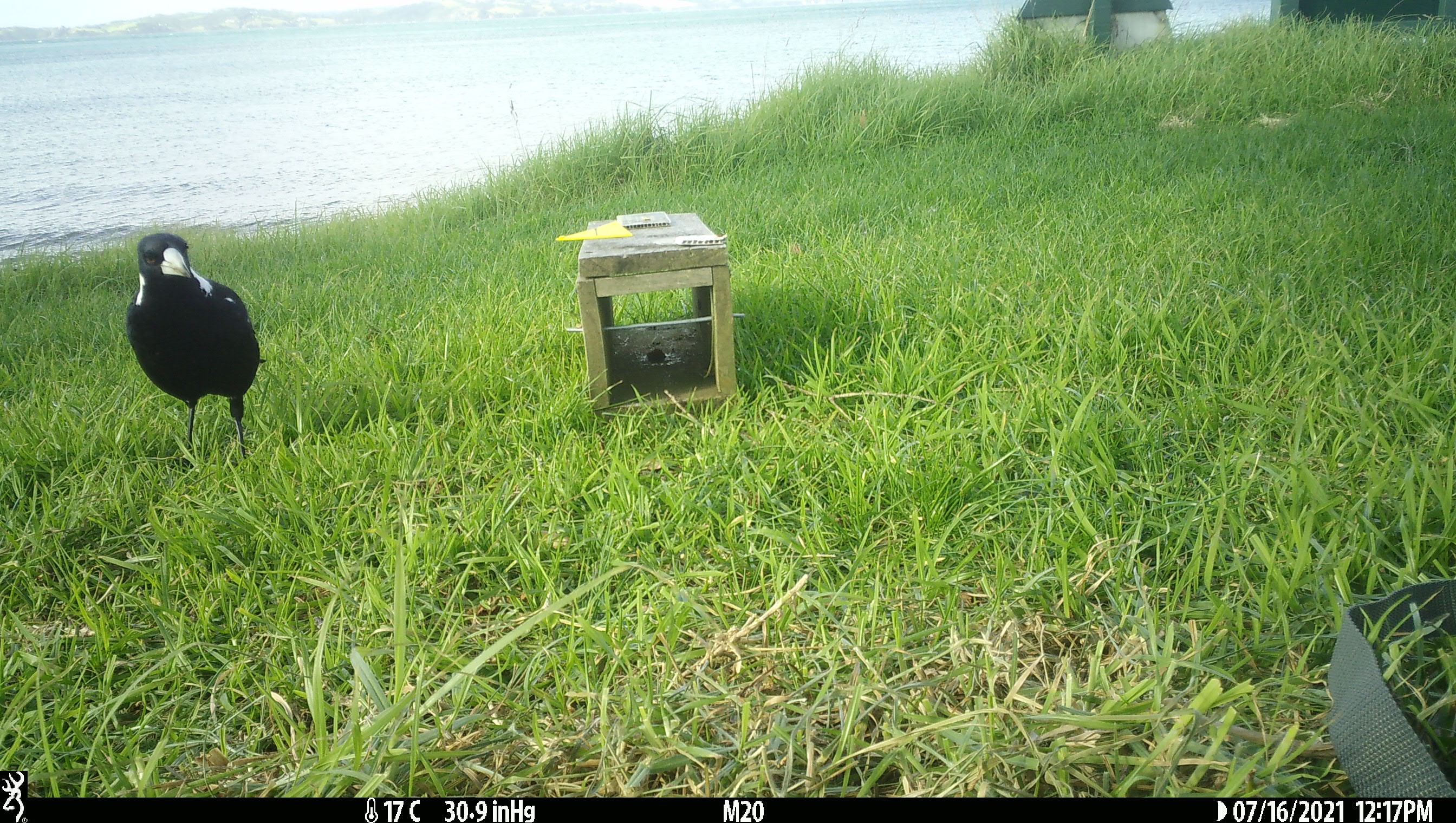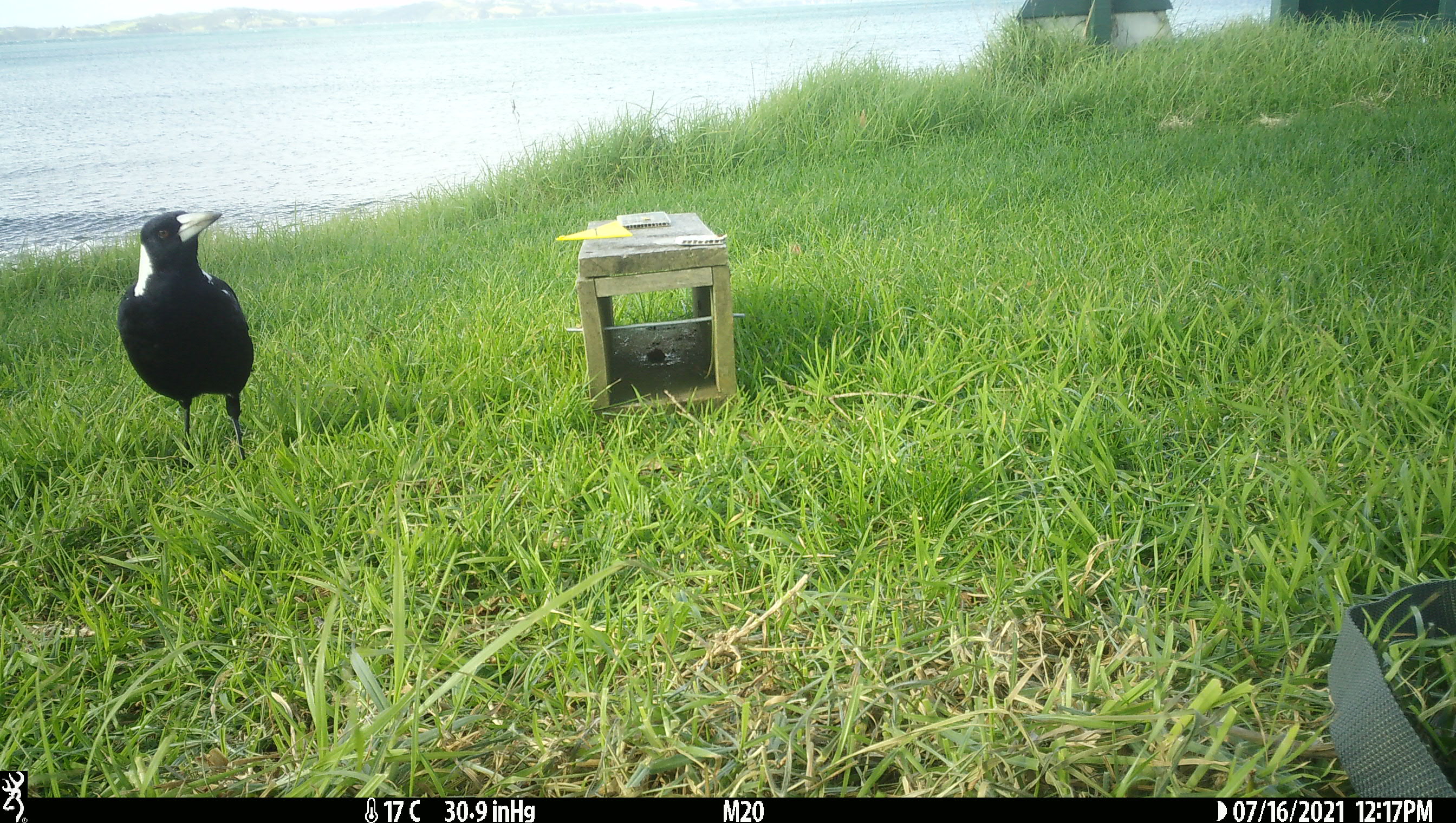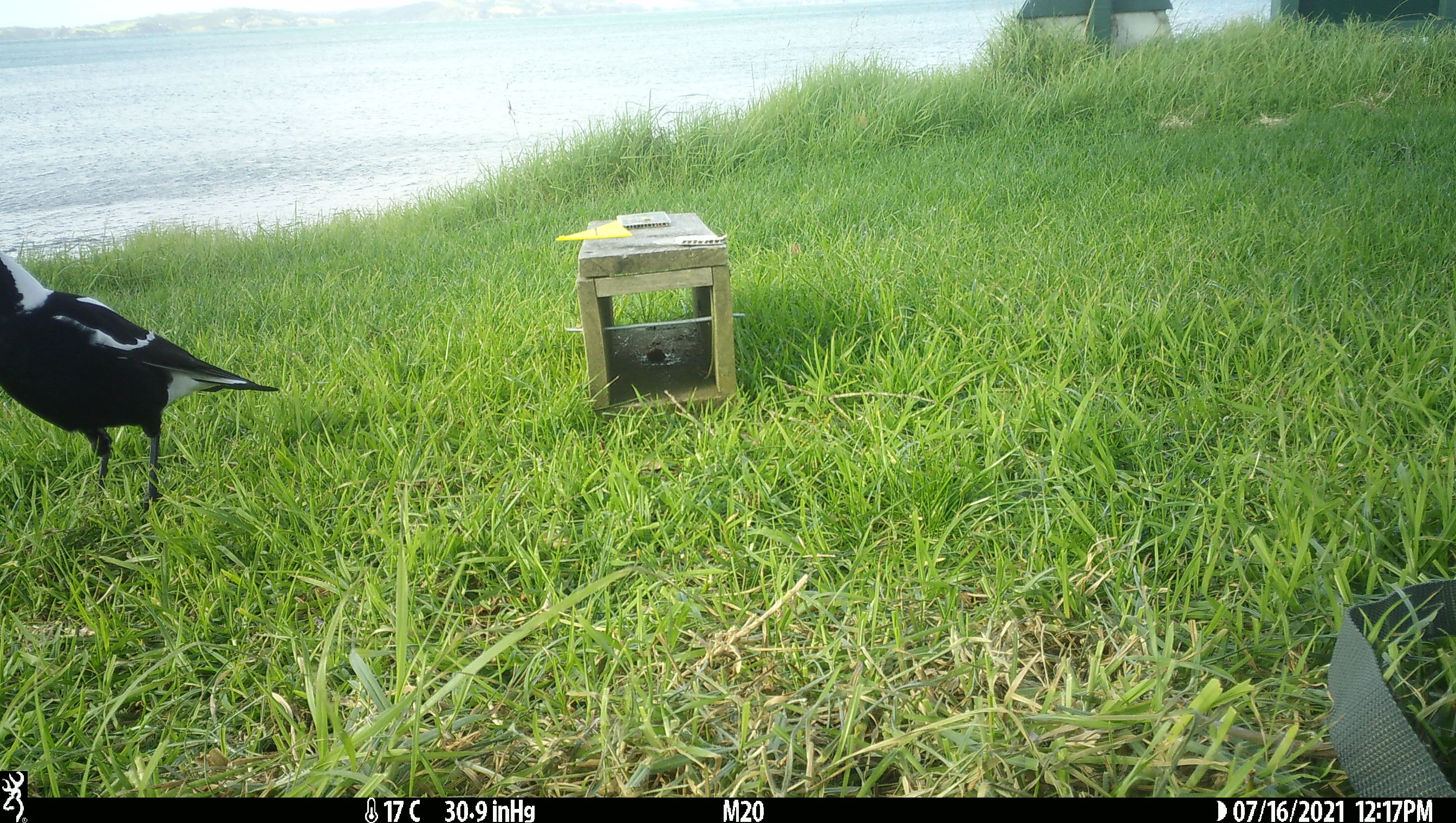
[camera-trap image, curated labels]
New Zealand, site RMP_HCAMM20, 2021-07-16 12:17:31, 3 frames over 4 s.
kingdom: Animalia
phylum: Chordata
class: Aves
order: Passeriformes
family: Artamidae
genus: Gymnorhina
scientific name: Gymnorhina tibicen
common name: australian magpie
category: magpie